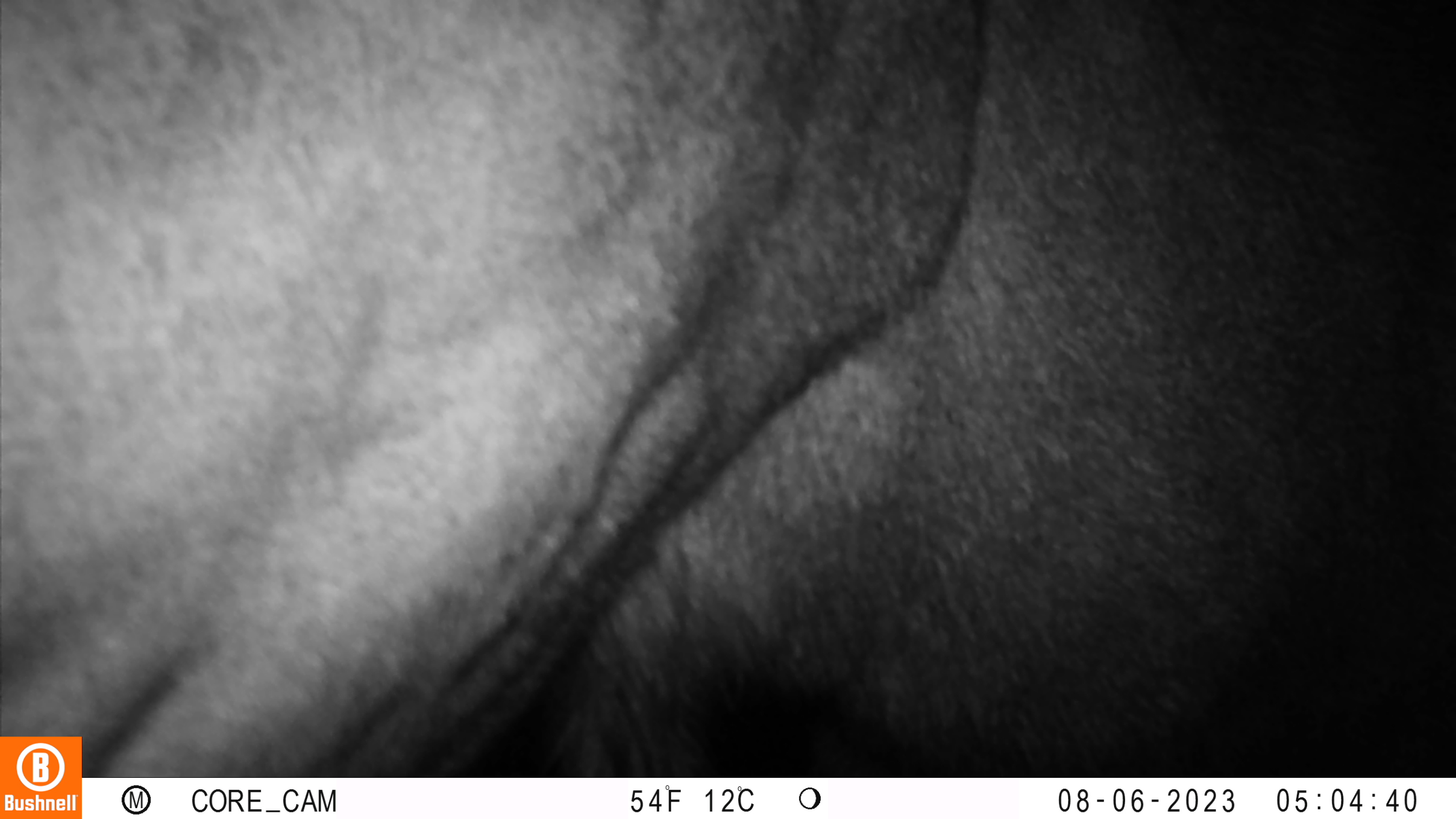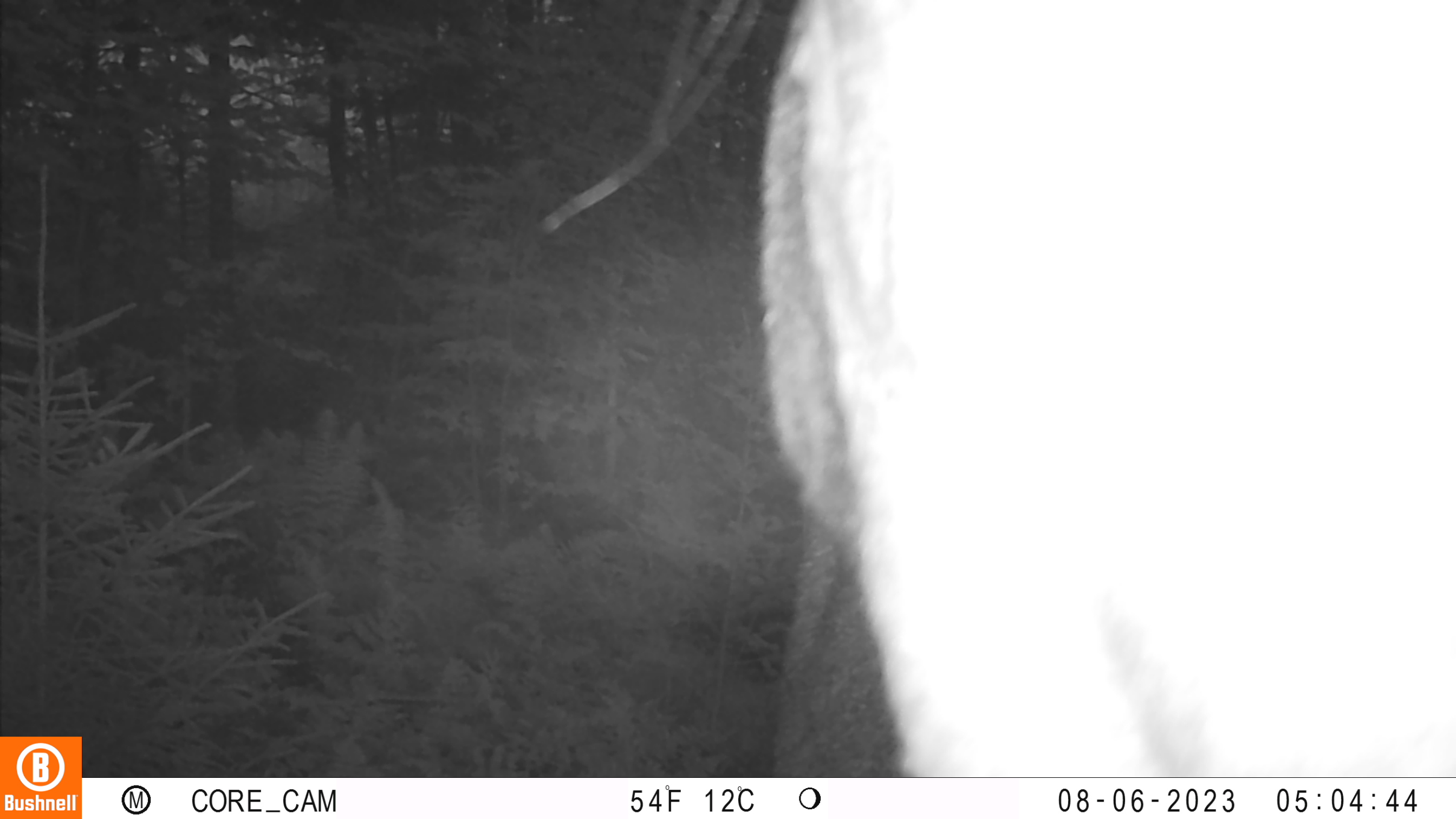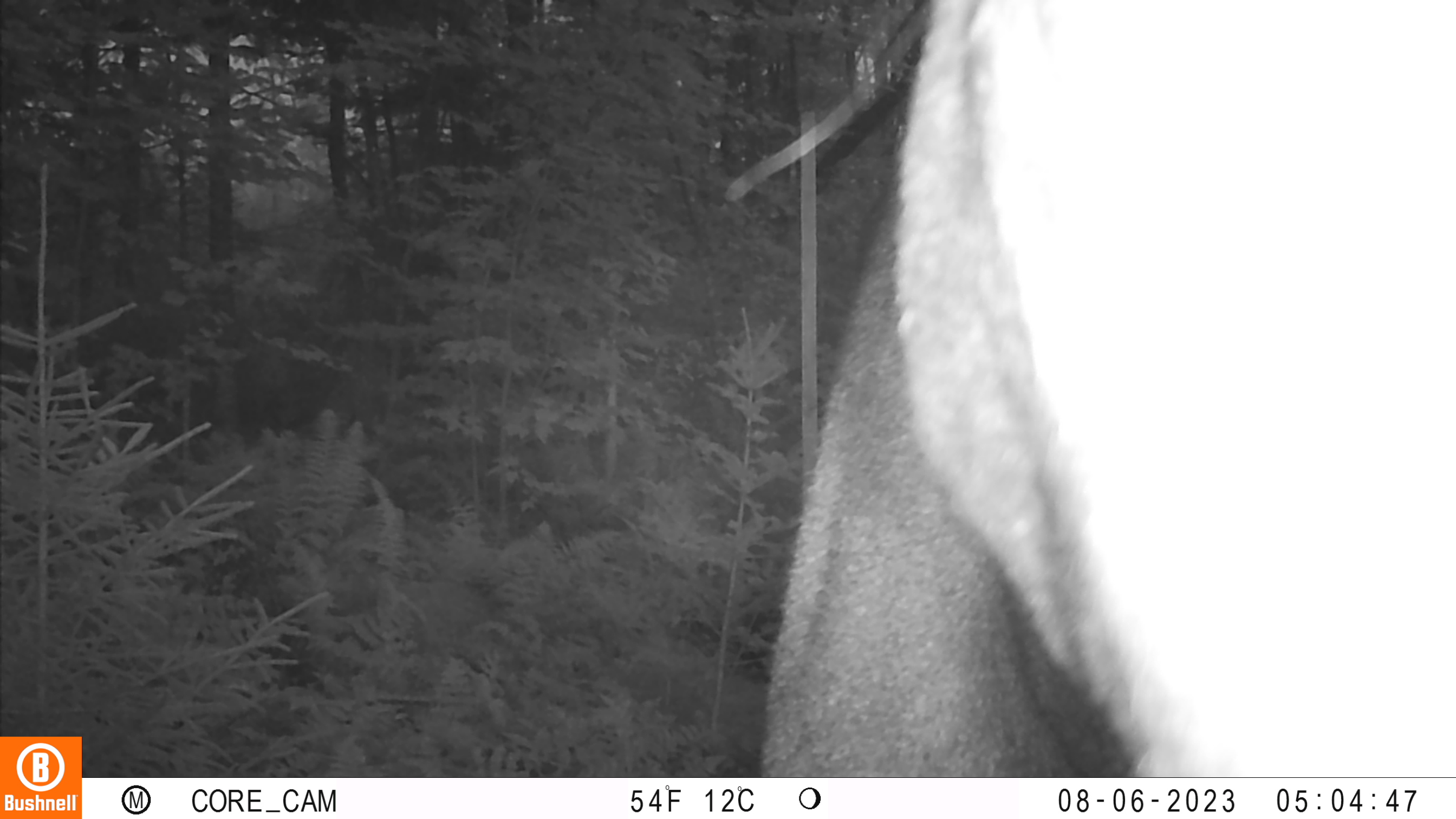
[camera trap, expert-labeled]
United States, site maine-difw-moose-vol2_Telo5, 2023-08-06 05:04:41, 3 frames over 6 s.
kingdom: Animalia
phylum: Chordata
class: Mammalia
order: Artiodactyla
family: Cervidae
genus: Alces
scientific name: Alces alces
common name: moose